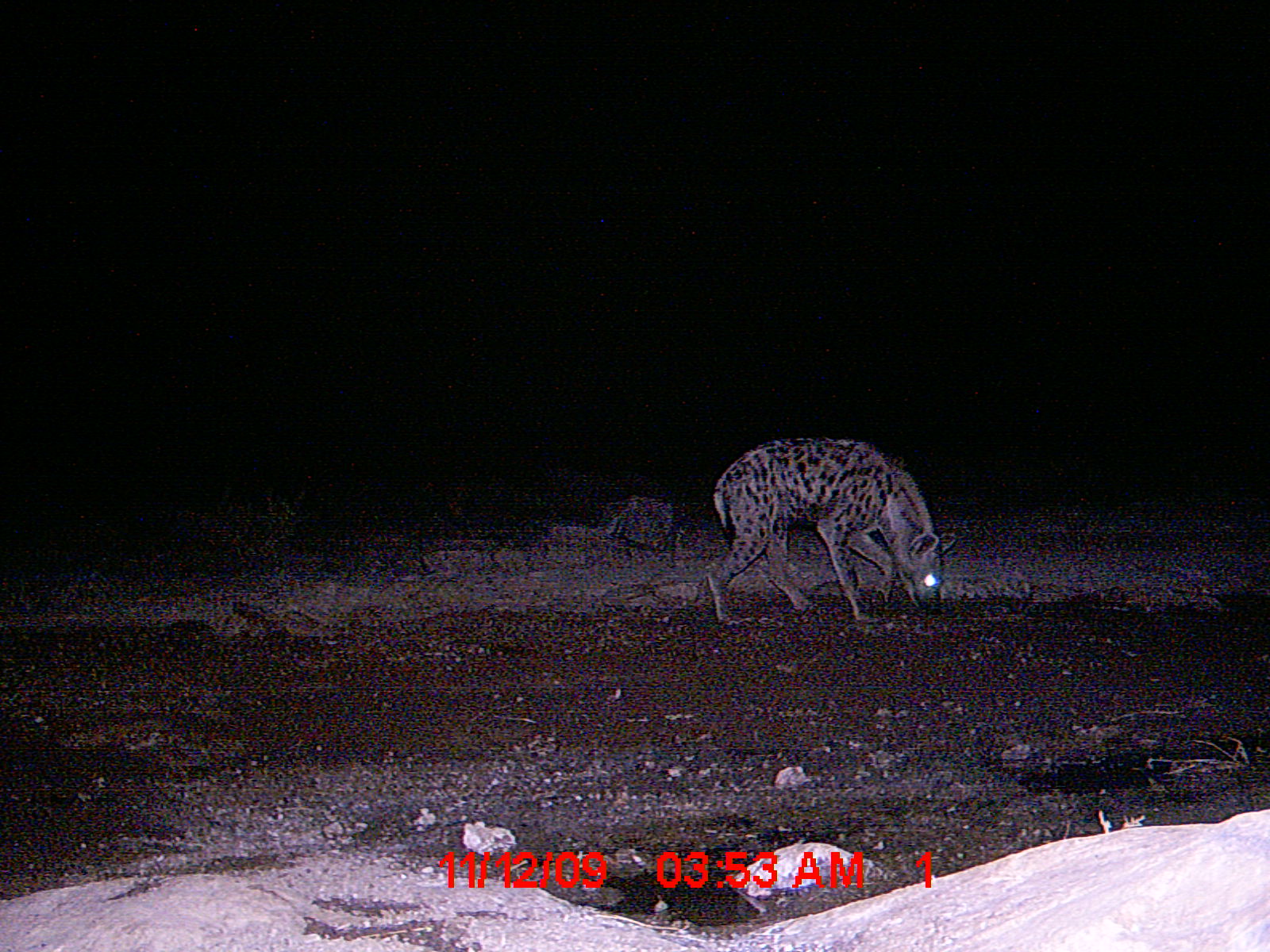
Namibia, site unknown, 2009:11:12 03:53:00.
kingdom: Animalia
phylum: Chordata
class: Mammalia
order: Carnivora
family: Hyaenidae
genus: Crocuta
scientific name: Crocuta crocuta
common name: spotted hyena